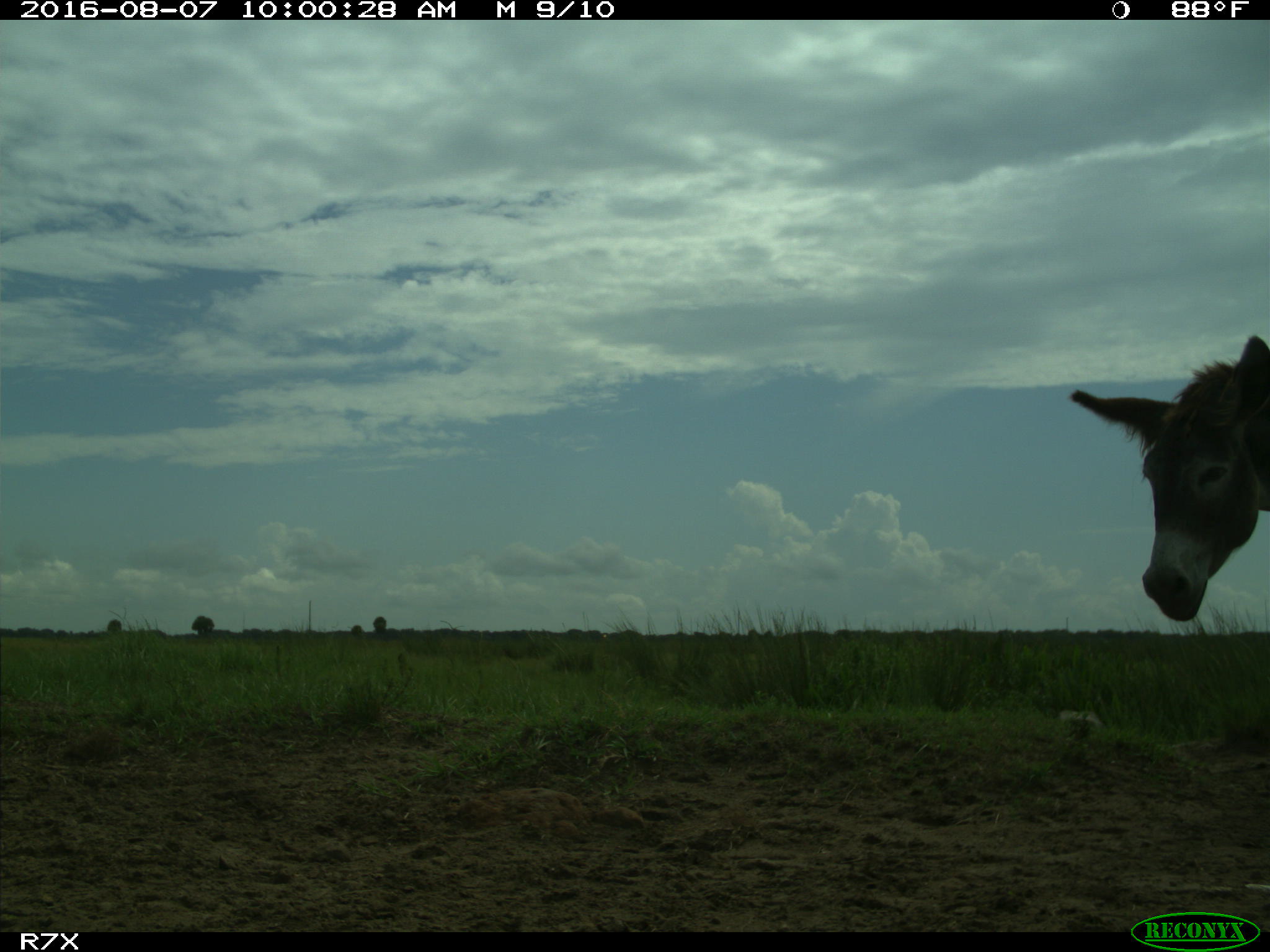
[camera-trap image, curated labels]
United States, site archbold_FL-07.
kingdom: Animalia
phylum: Chordata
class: Mammalia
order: Perissodactyla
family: Equidae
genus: Equus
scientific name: Equus africanus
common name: african wild ass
Equus africanus (african wild ass).